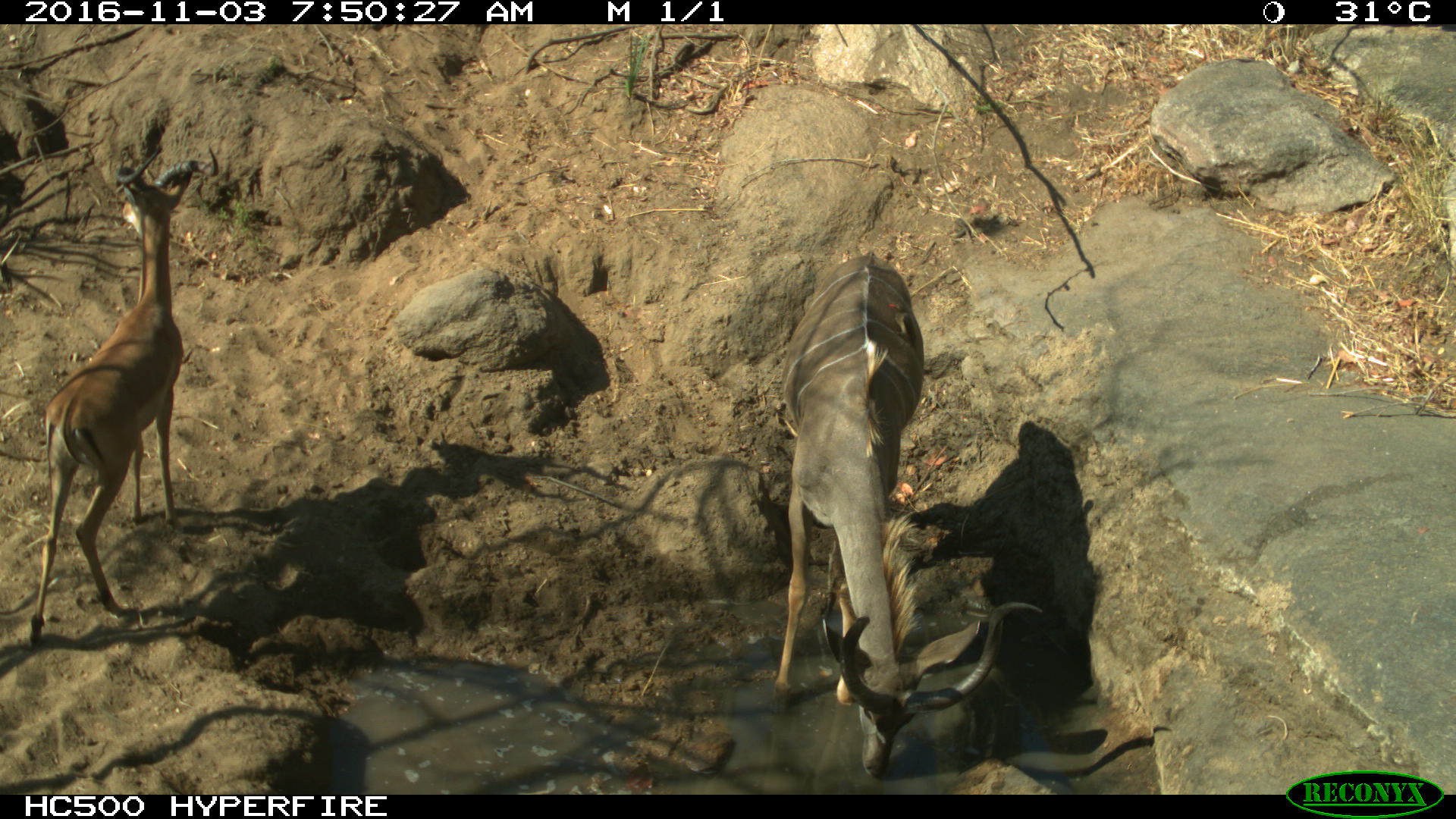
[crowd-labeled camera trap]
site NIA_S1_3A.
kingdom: Animalia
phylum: Chordata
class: Mammalia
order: Artiodactyla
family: Bovidae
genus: Aepyceros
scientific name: Aepyceros melampus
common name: impala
Impala (Aepyceros melampus), count 1. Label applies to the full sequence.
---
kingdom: Animalia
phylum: Chordata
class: Mammalia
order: Artiodactyla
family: Bovidae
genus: Tragelaphus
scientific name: Tragelaphus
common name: kudu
Kudu (Tragelaphus), count 1. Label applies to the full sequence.